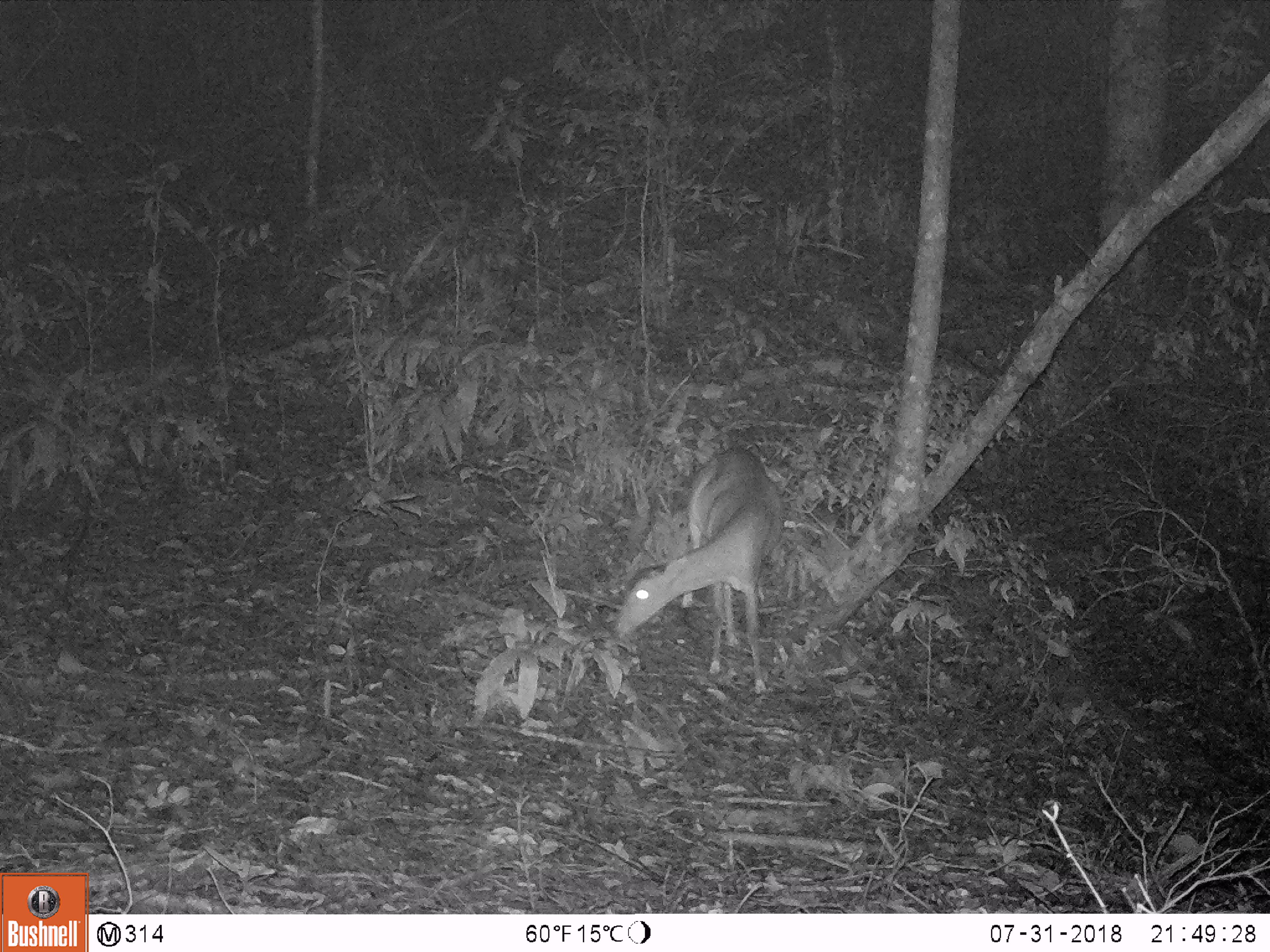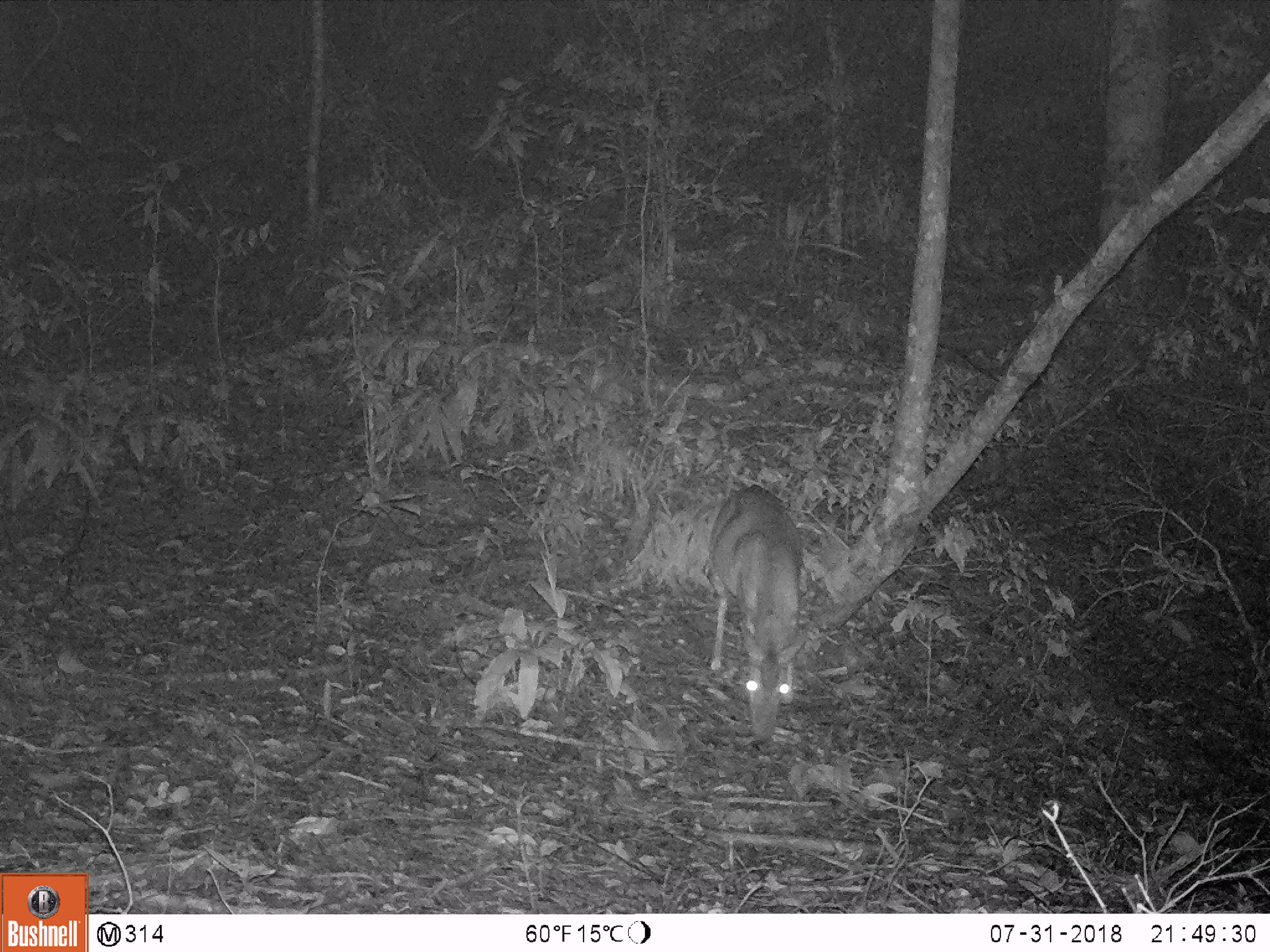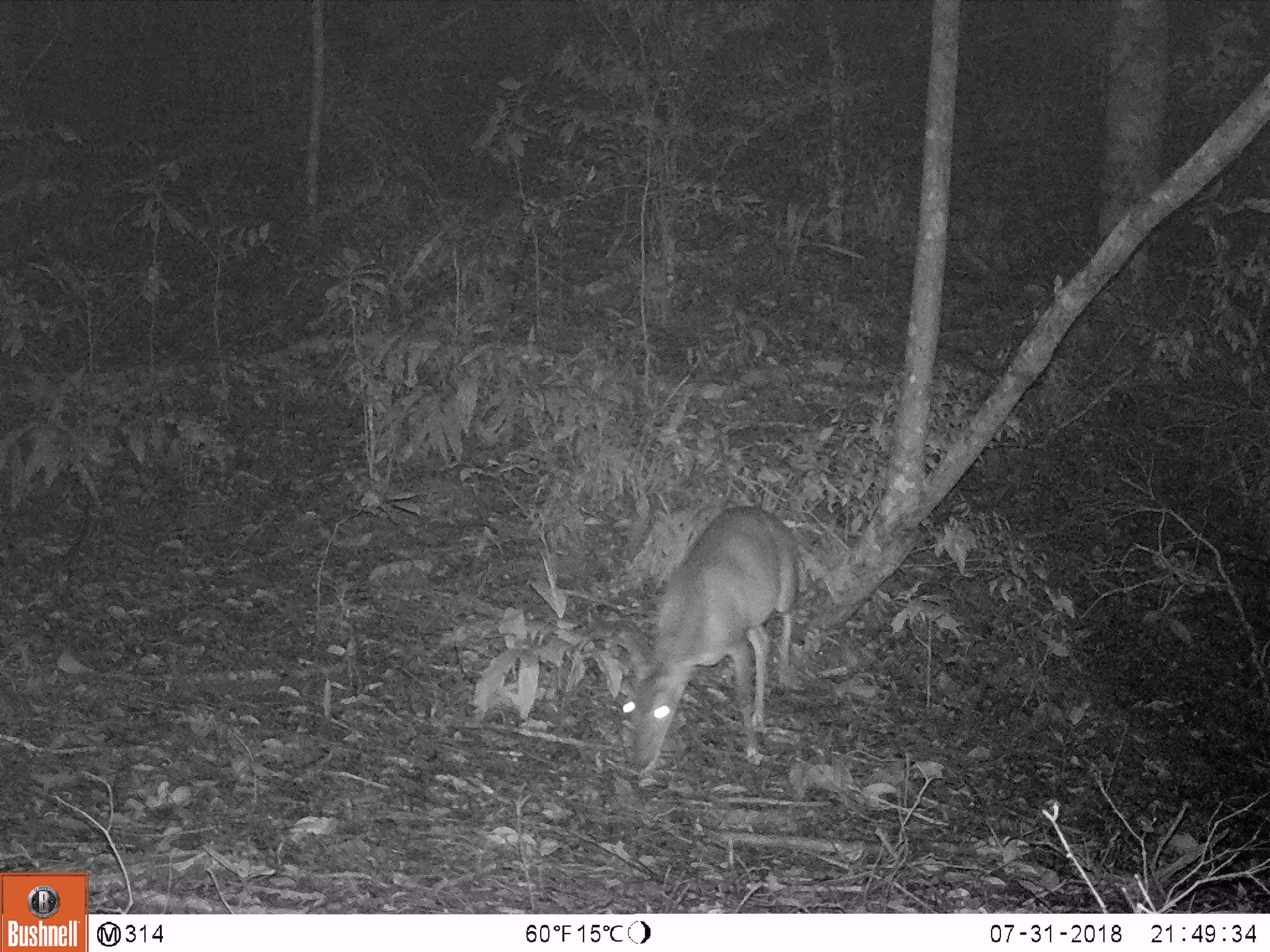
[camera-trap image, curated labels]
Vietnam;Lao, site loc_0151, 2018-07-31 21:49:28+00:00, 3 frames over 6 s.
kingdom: Animalia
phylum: Chordata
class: Mammalia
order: Artiodactyla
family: Cervidae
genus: Muntiacus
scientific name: Muntiacus vuquangensis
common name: large-antlered muntjac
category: large antlered muntjac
Large antlered muntjac (large-antlered muntjac) (Muntiacus vuquangensis). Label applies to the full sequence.